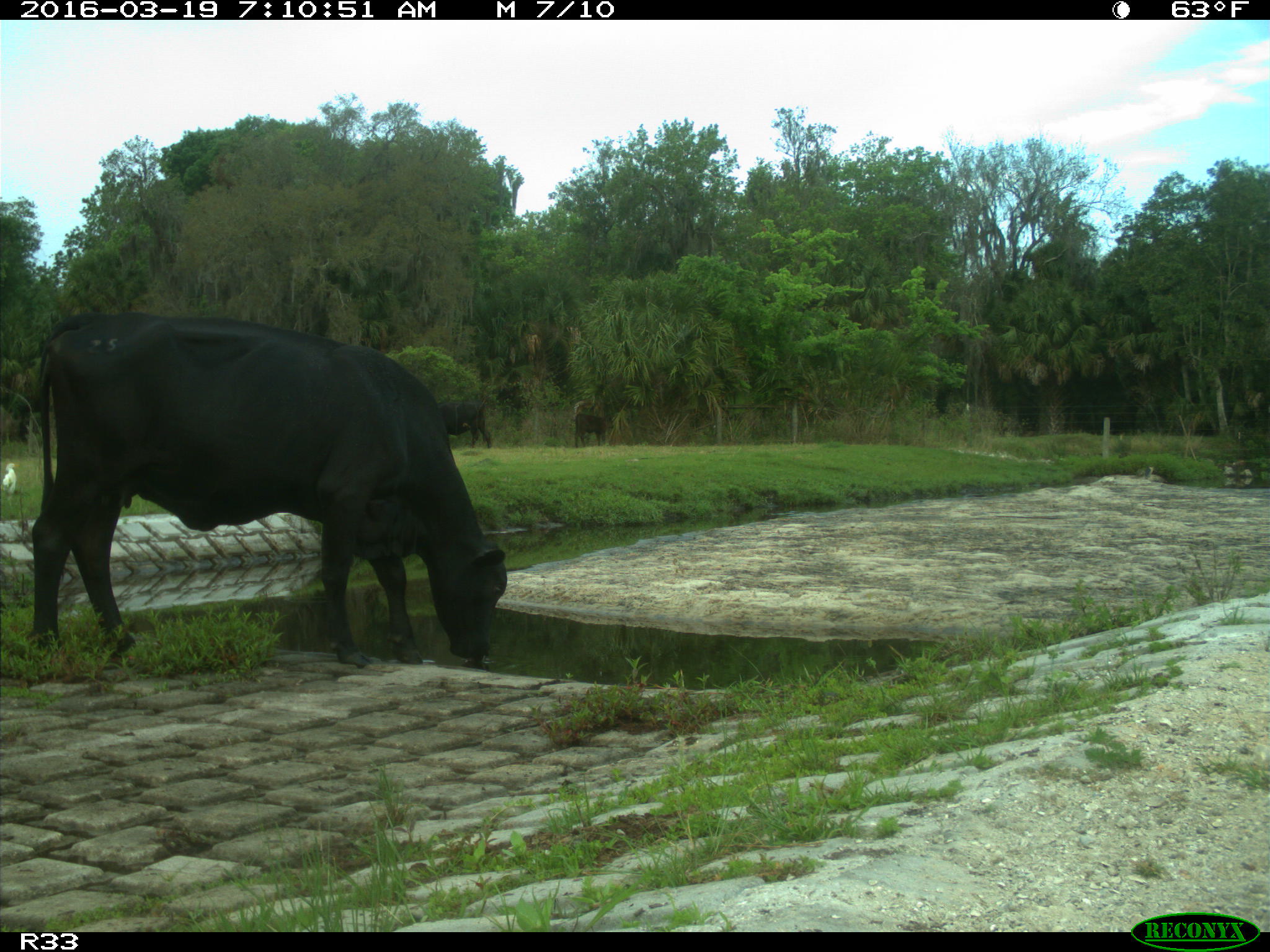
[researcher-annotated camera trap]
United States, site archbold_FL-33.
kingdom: Animalia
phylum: Chordata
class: Mammalia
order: Artiodactyla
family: Bovidae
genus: Bos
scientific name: Bos taurus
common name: domestic cow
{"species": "Bos taurus (domestic cow)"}